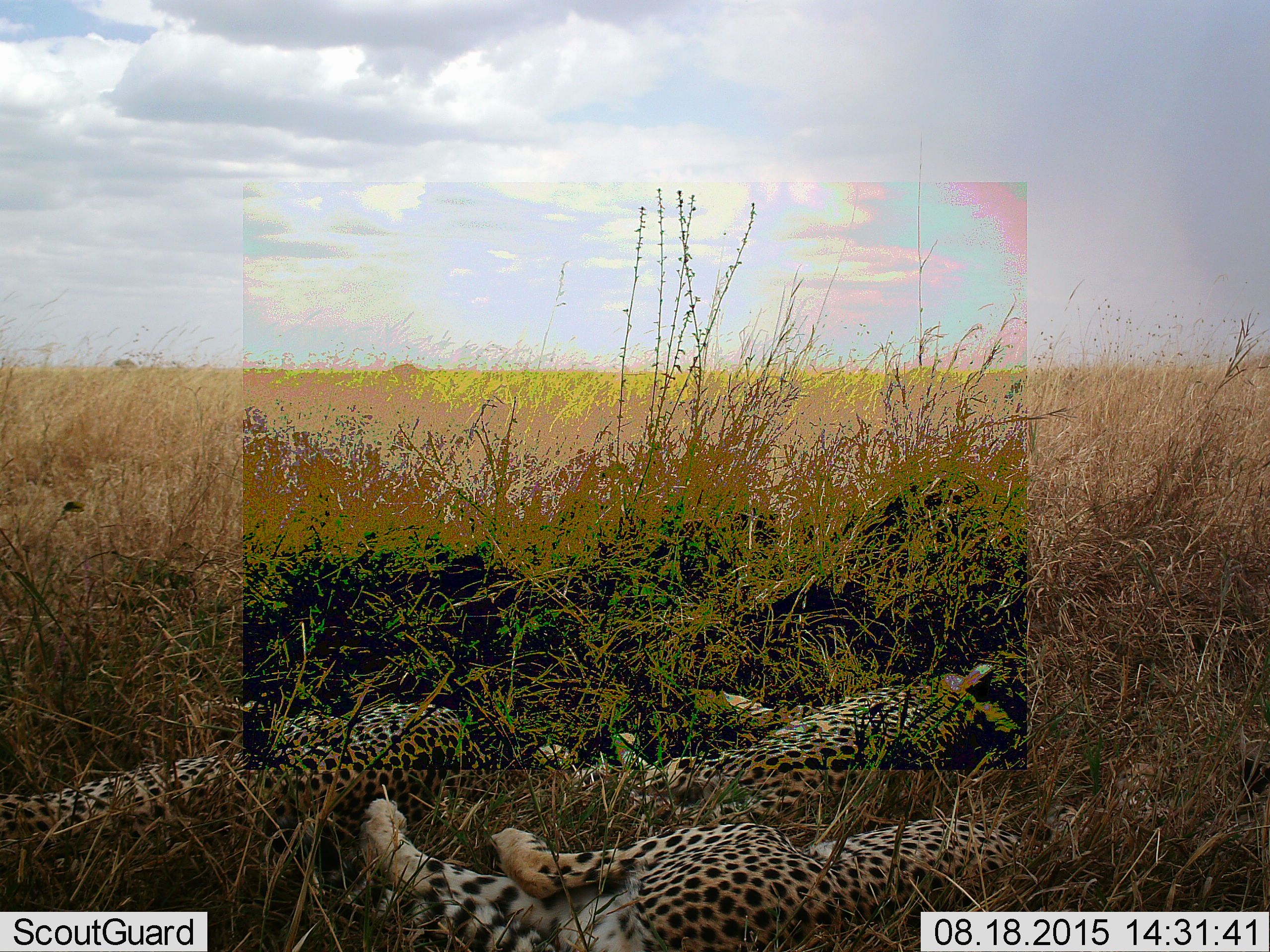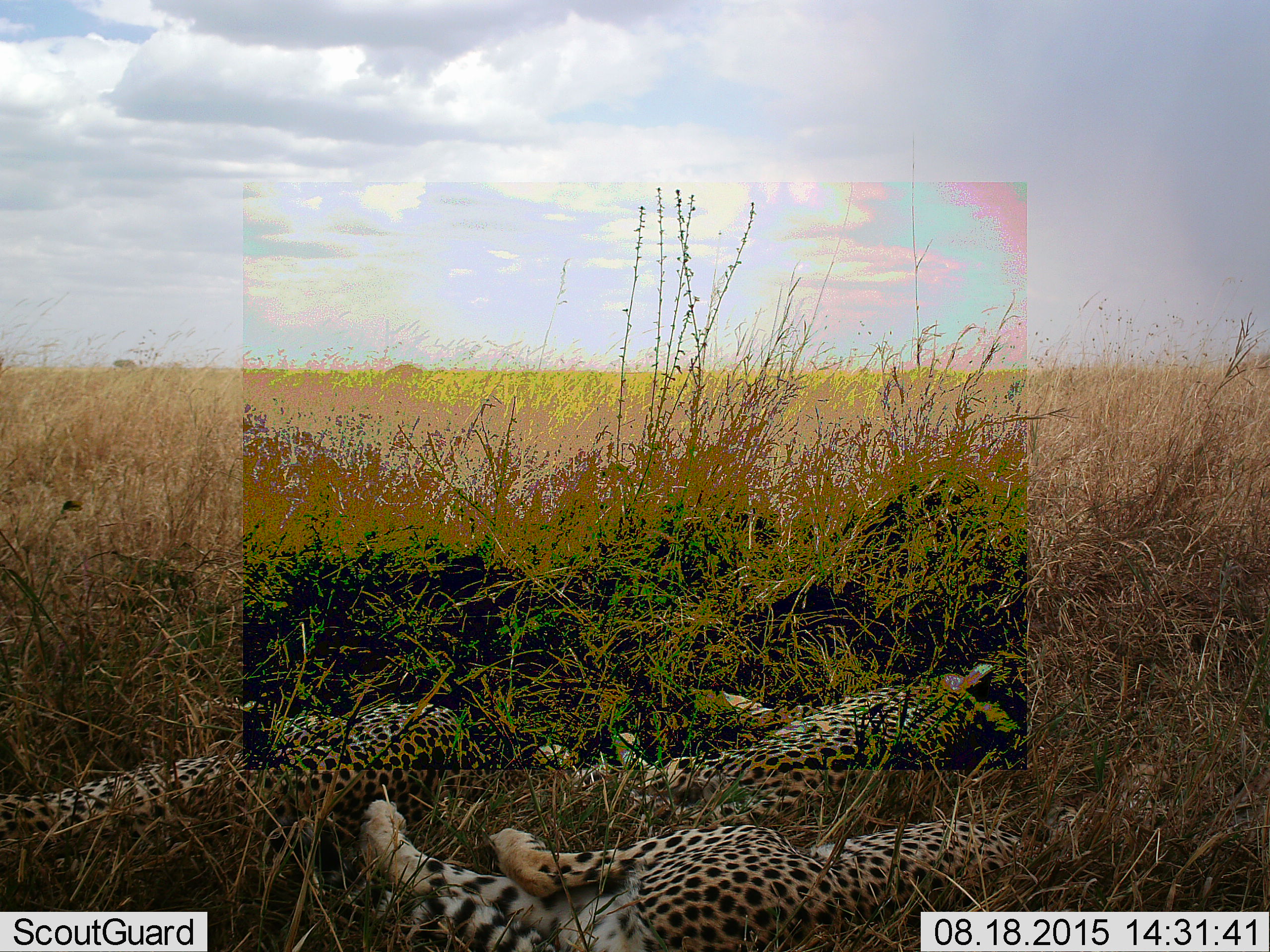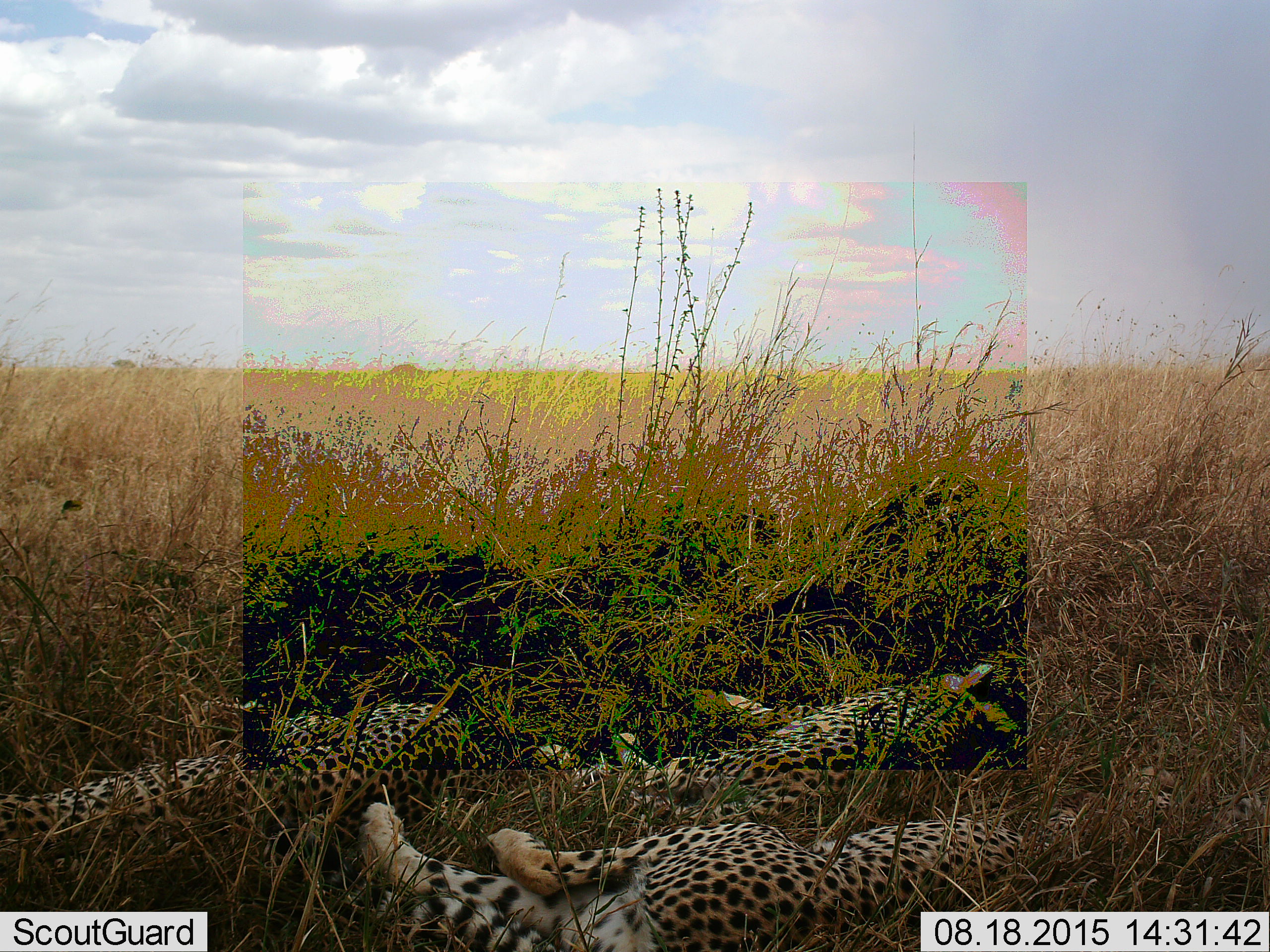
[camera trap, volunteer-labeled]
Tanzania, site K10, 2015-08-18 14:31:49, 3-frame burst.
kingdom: Animalia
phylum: Chordata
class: Mammalia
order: Carnivora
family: Felidae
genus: Acinonyx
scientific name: Acinonyx jubatus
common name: cheetah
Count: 3.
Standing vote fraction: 0%.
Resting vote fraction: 100%.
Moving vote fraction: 0%.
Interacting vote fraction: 0%.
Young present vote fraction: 22%.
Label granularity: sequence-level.